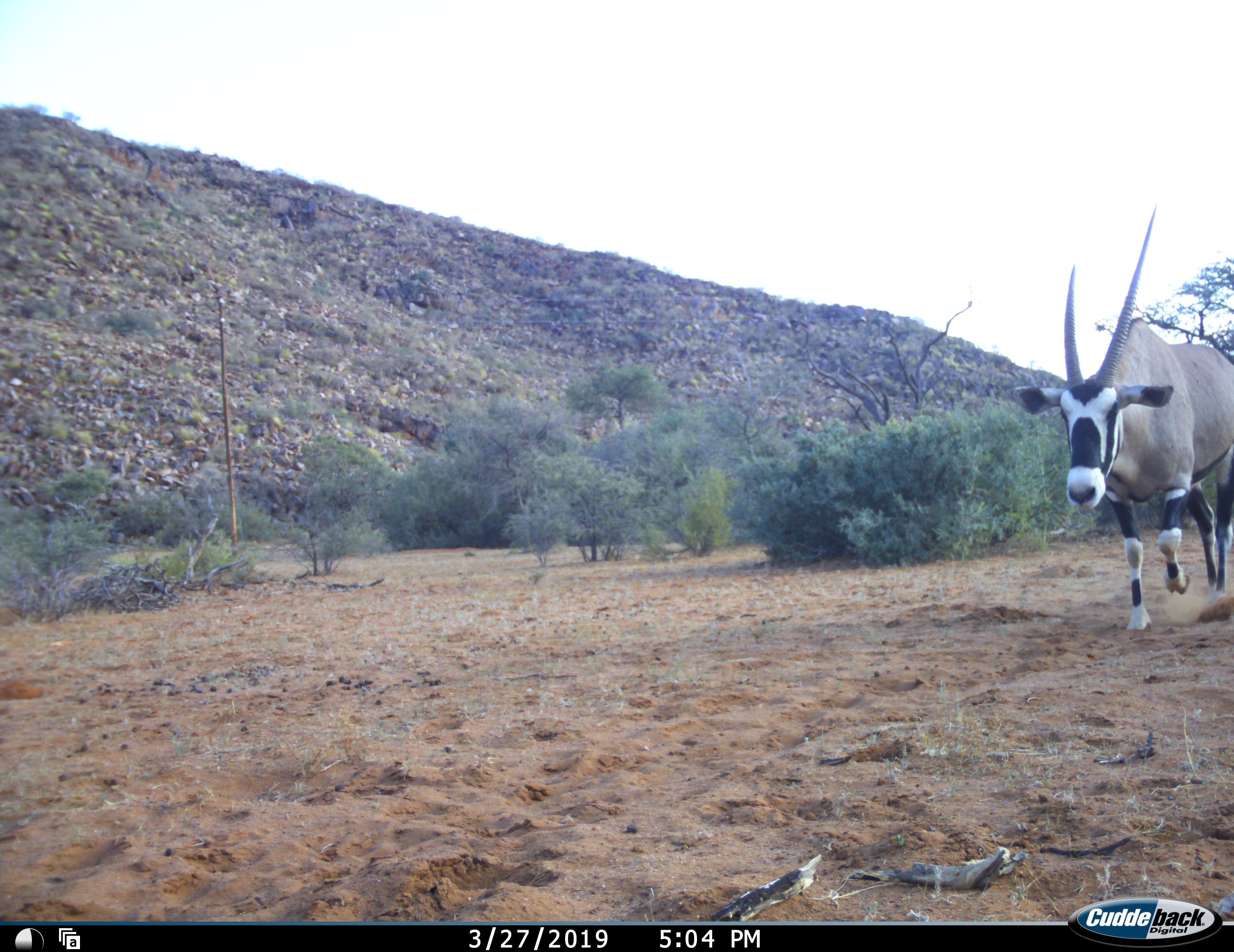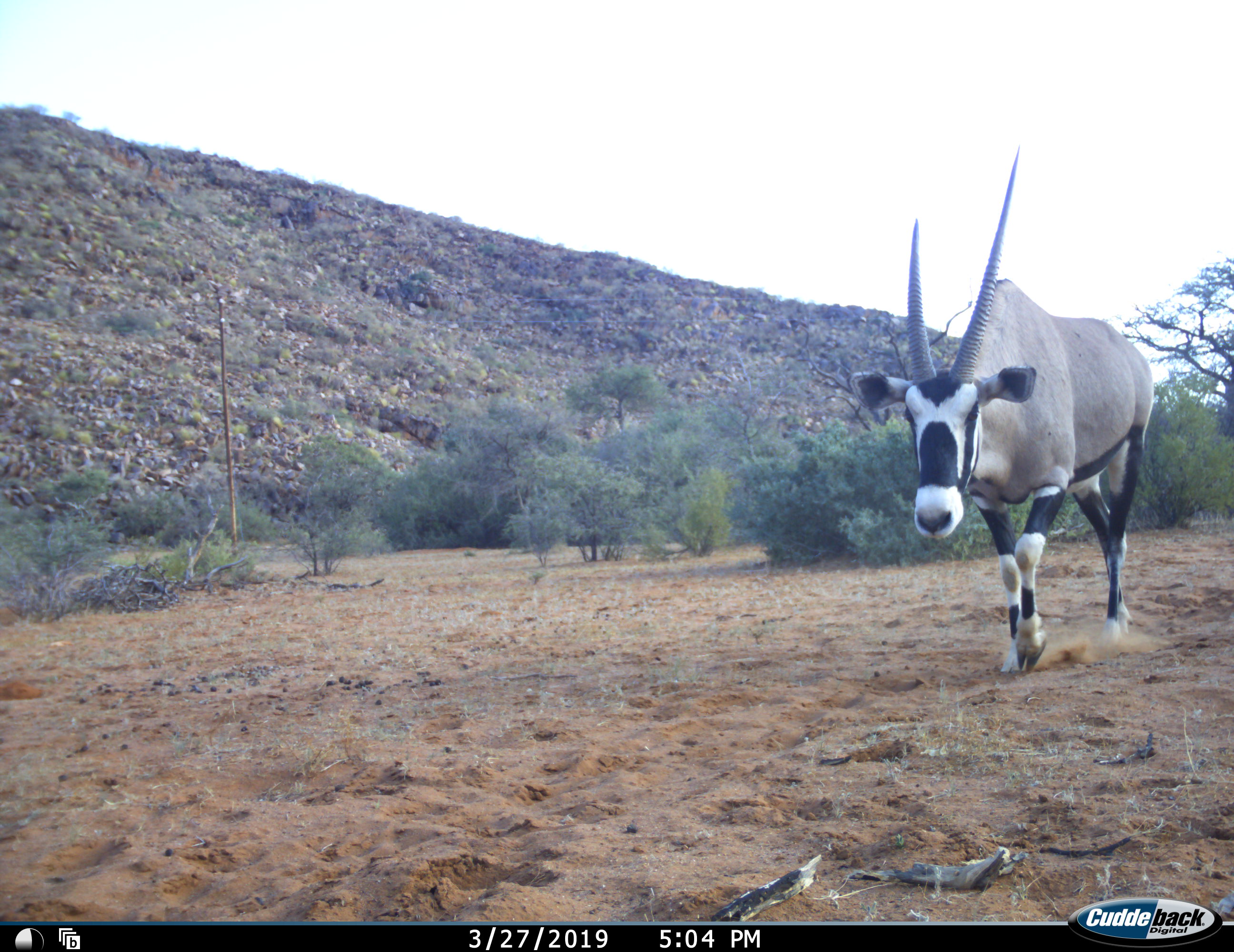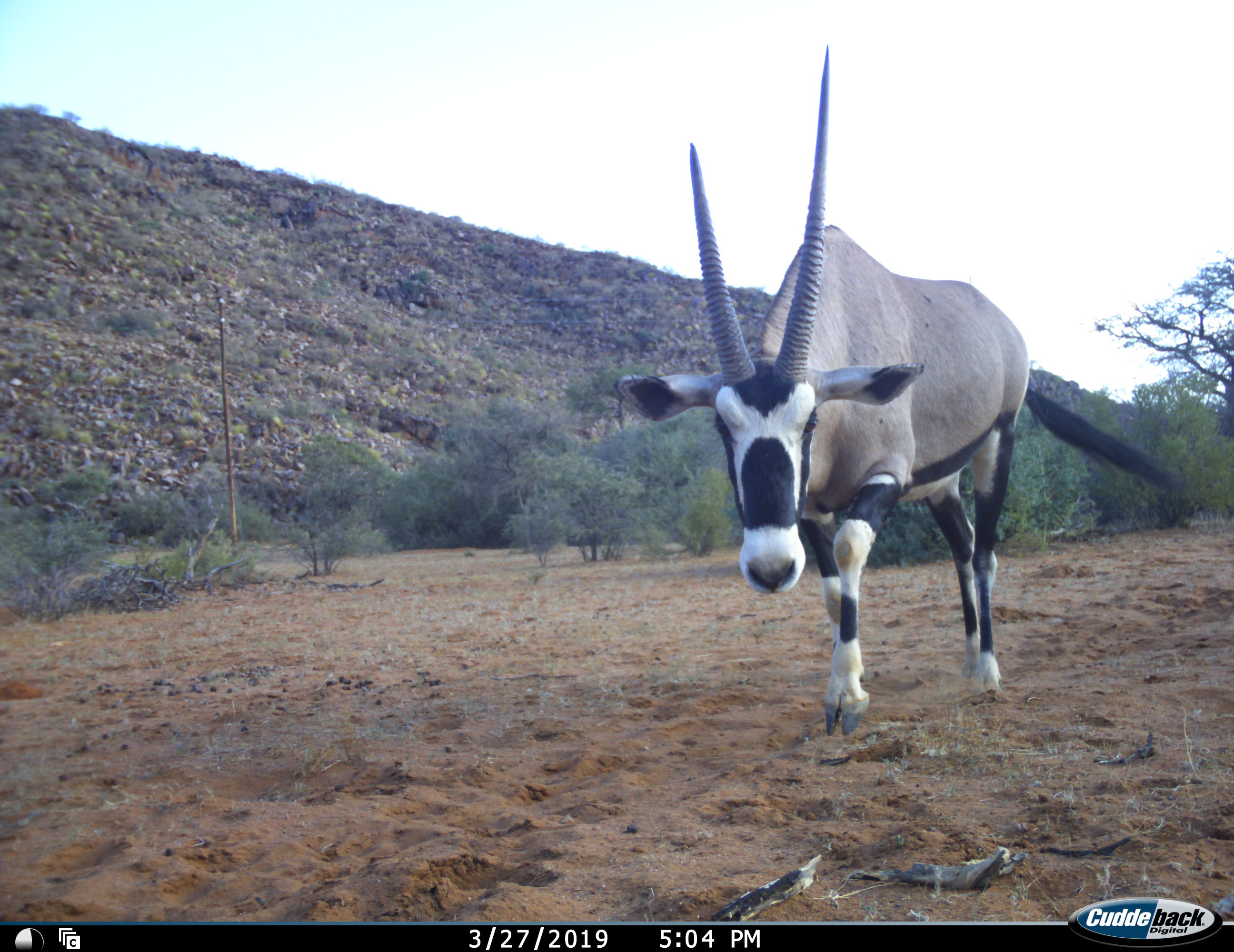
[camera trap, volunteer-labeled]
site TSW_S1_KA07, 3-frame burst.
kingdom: Animalia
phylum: Chordata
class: Mammalia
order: Artiodactyla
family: Bovidae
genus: Oryx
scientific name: Oryx gazella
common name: gemsbok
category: oryx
Oryx (gemsbok) (Oryx gazella), count 1. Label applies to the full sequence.